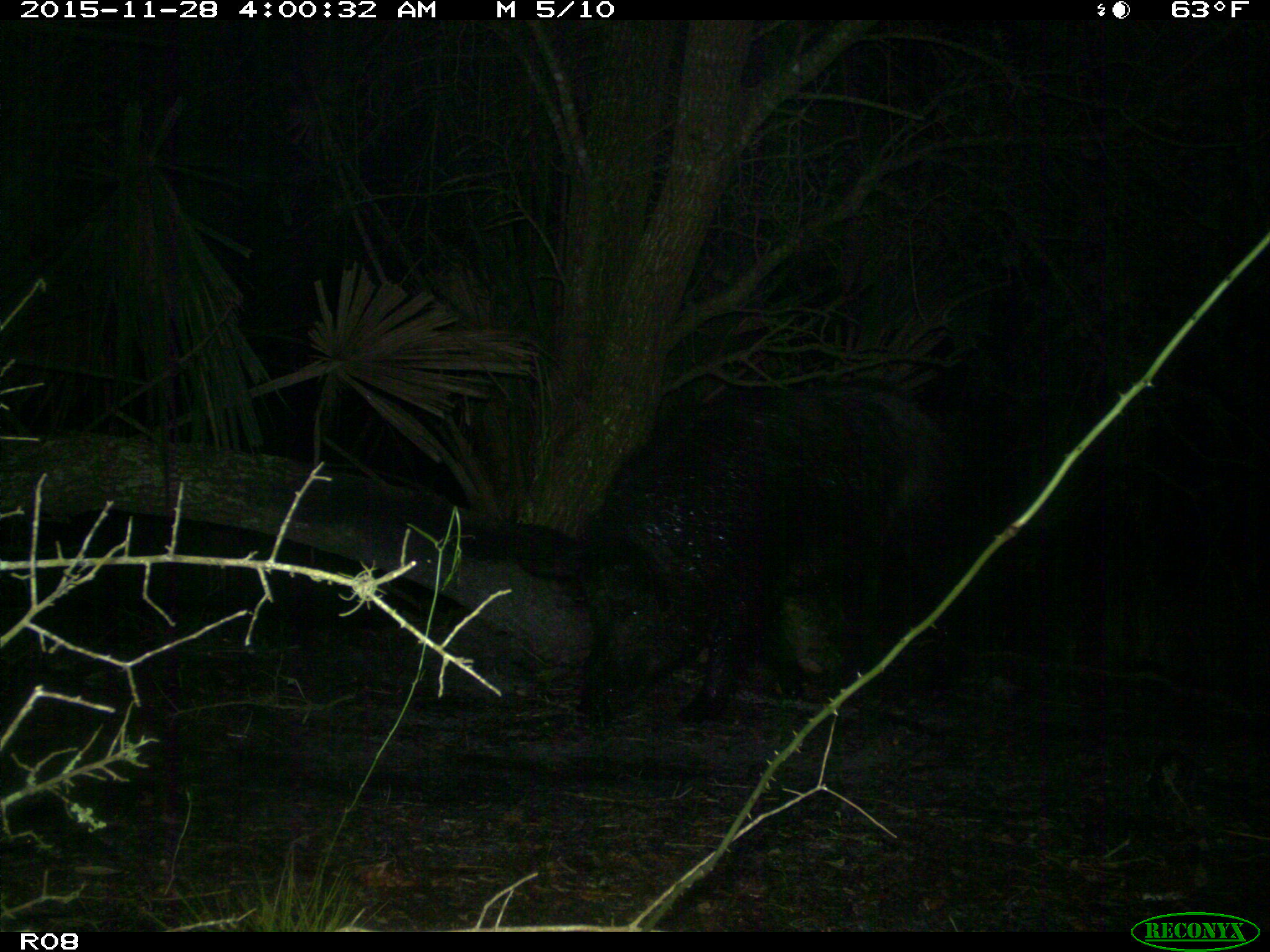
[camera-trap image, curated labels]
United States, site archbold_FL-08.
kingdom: Animalia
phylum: Chordata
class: Mammalia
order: Artiodactyla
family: Suidae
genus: Sus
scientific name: Sus scrofa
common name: wild boar